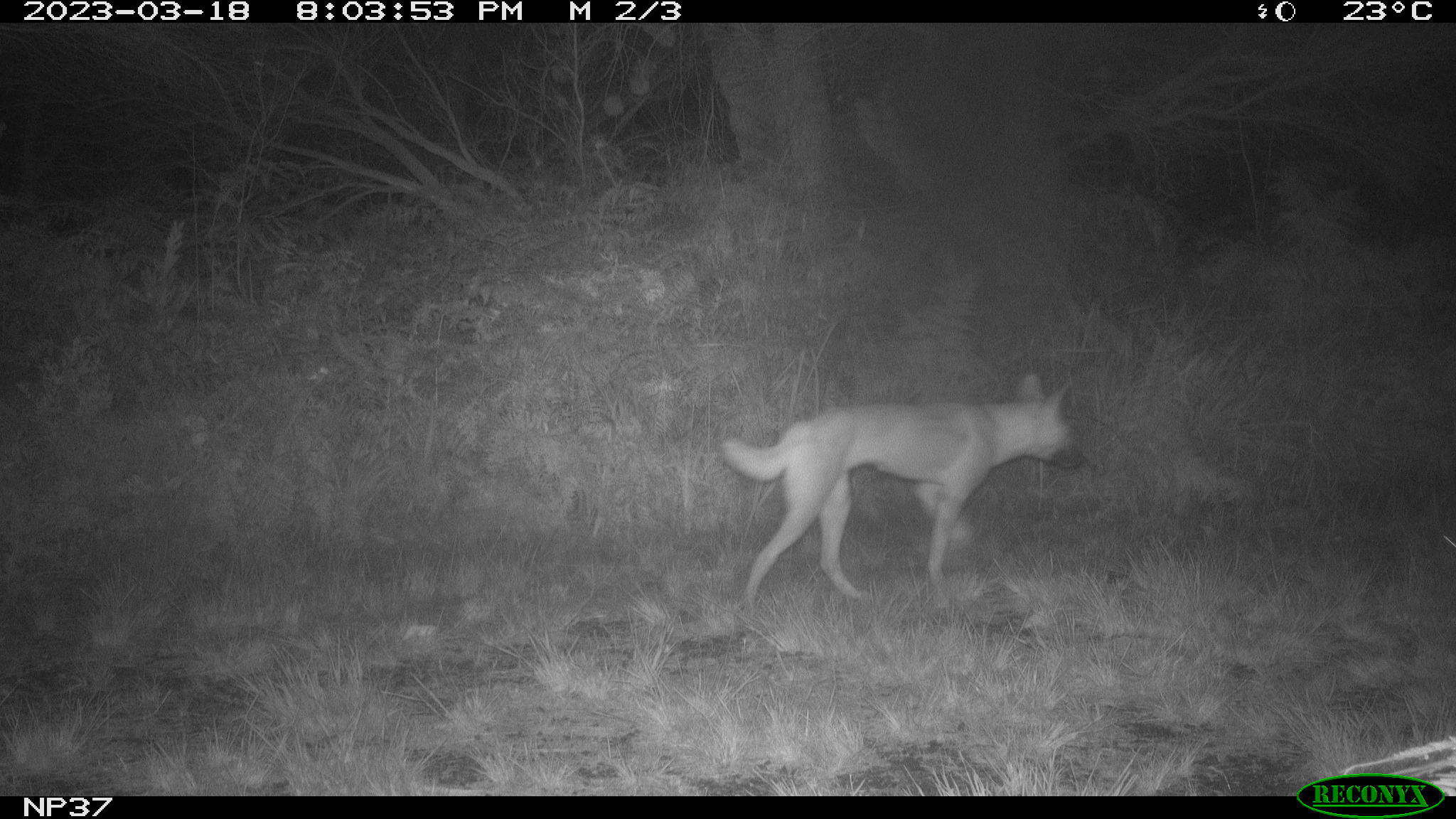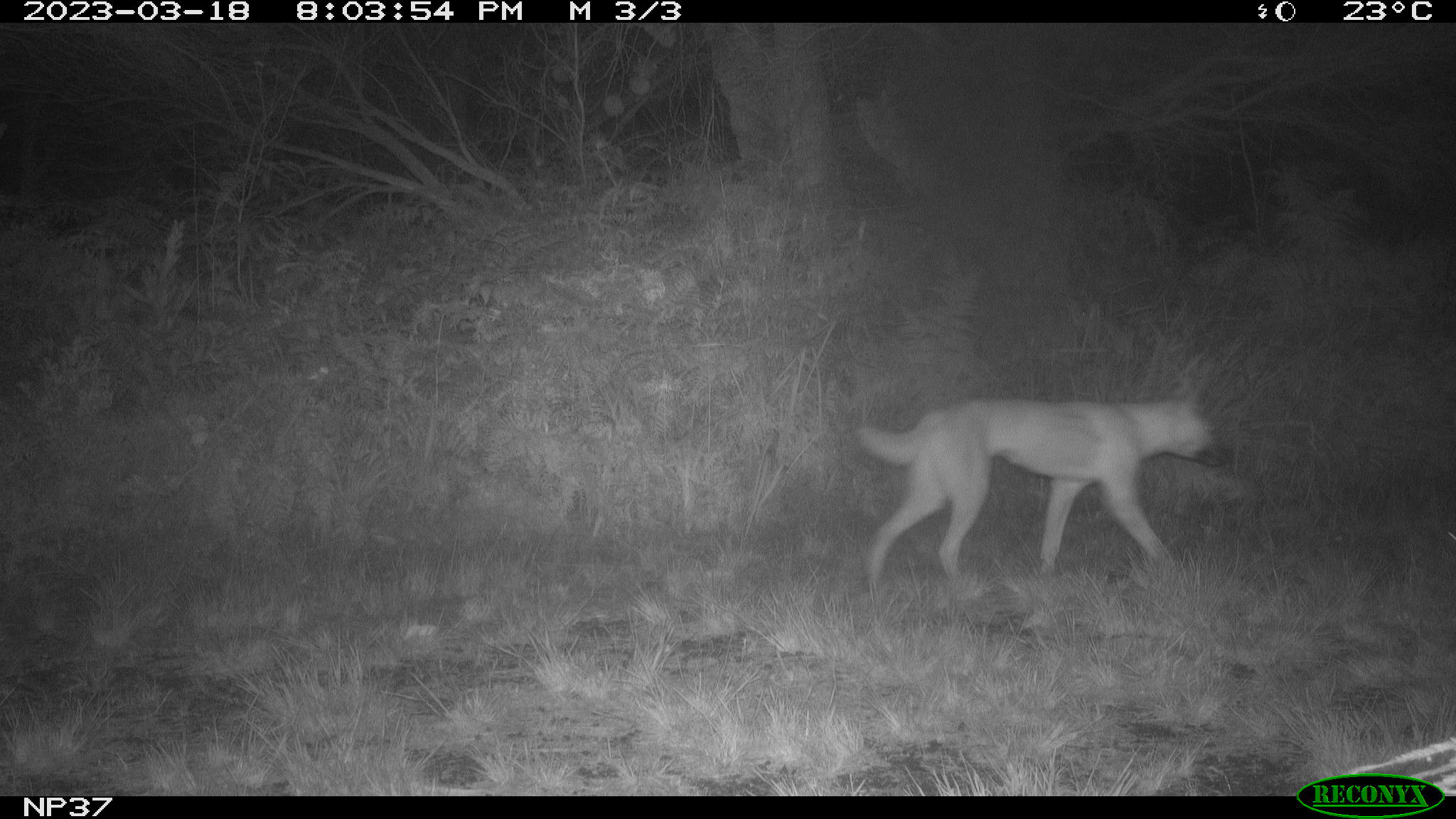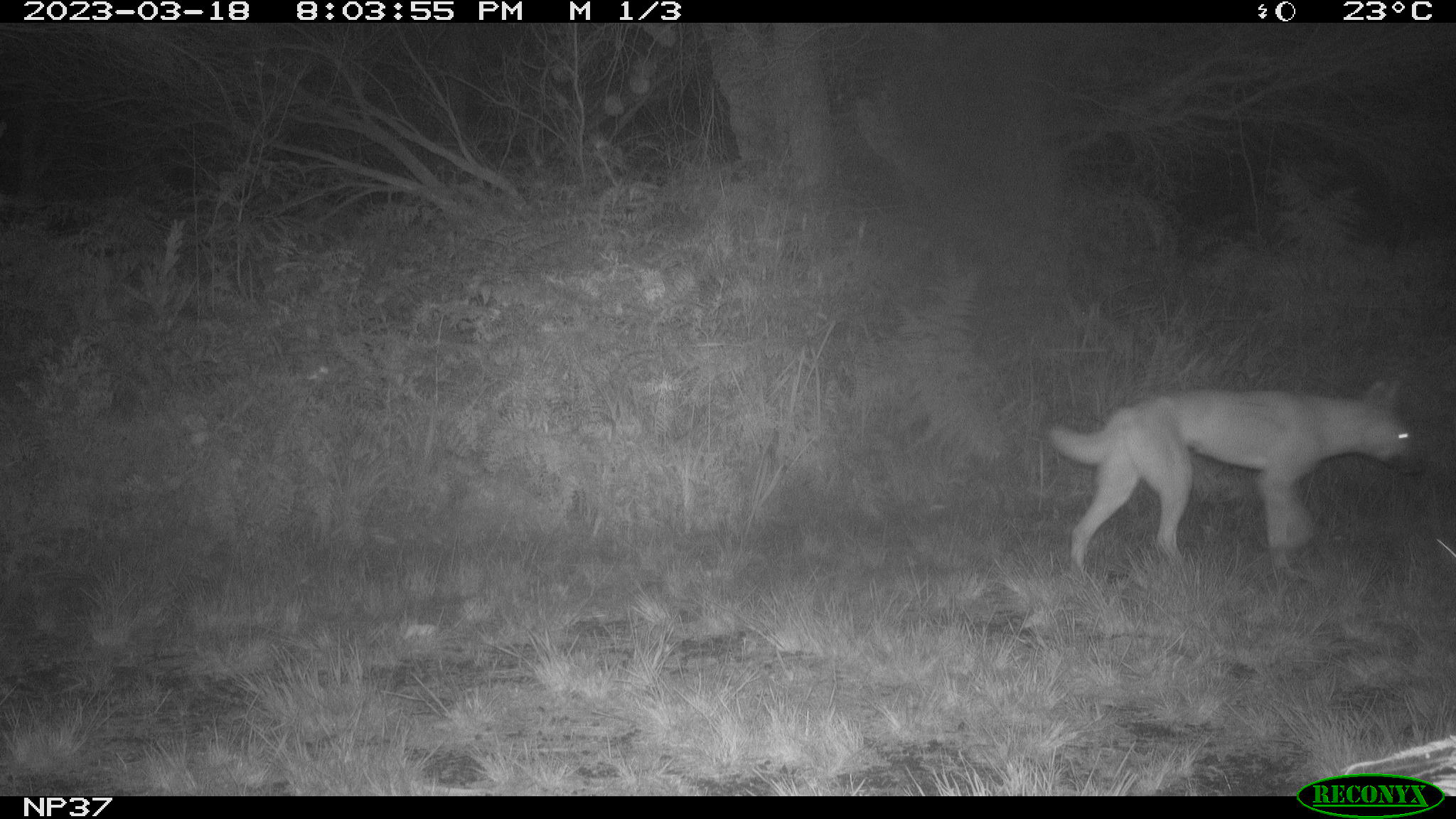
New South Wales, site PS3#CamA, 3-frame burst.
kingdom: Animalia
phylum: Chordata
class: Mammalia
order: Carnivora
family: Canidae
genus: Canis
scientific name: Canis familiaris dingo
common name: dingo